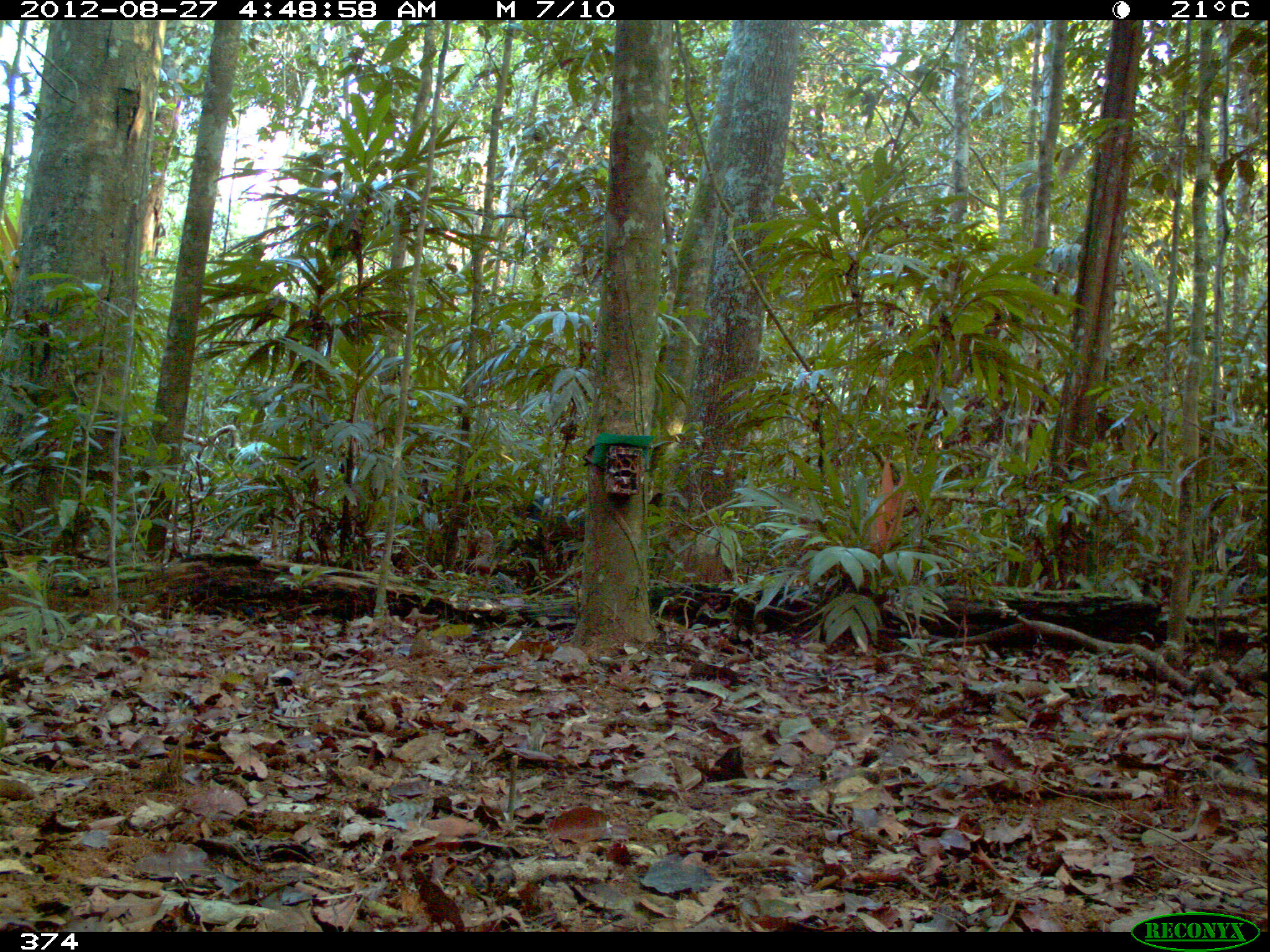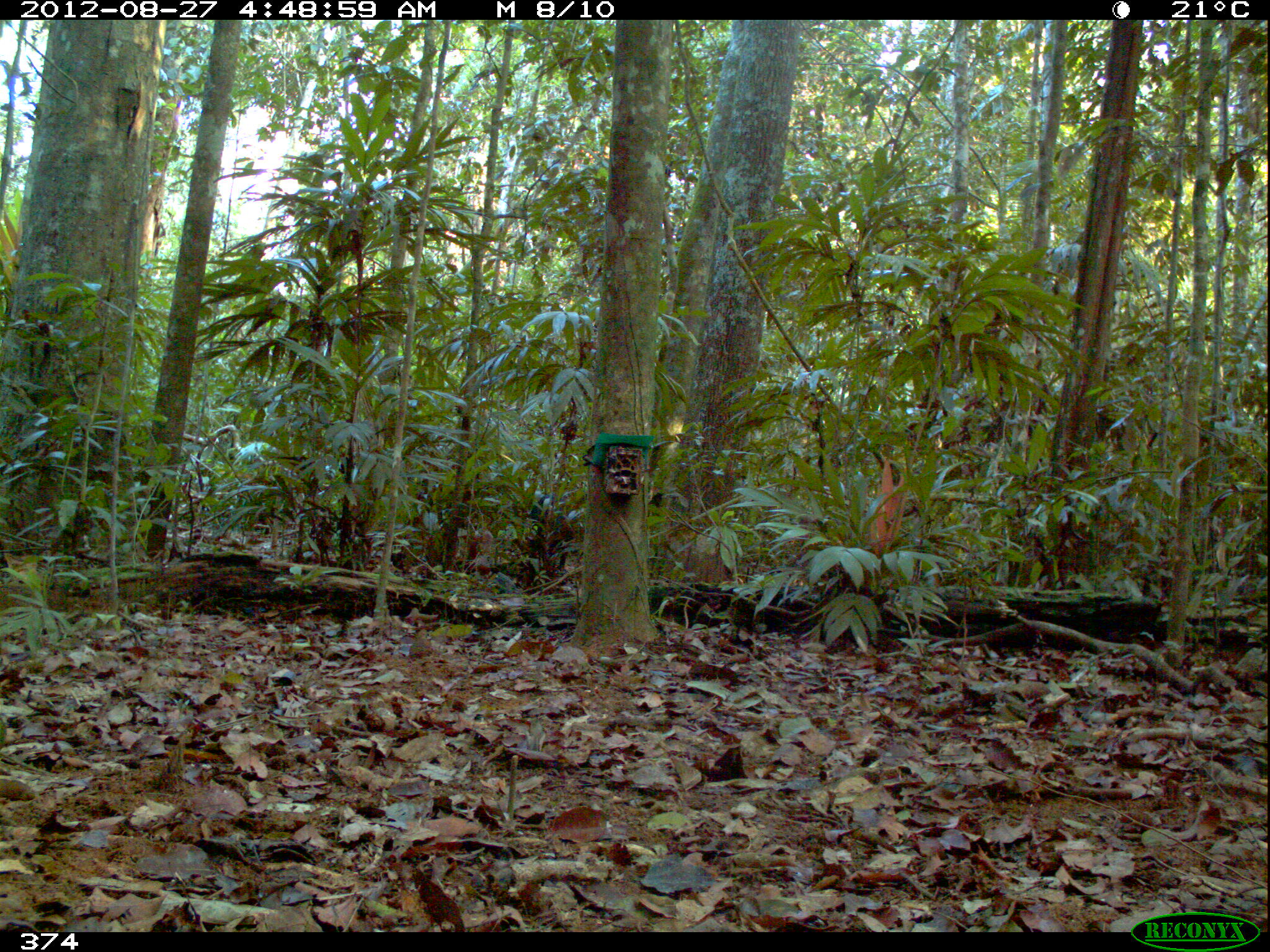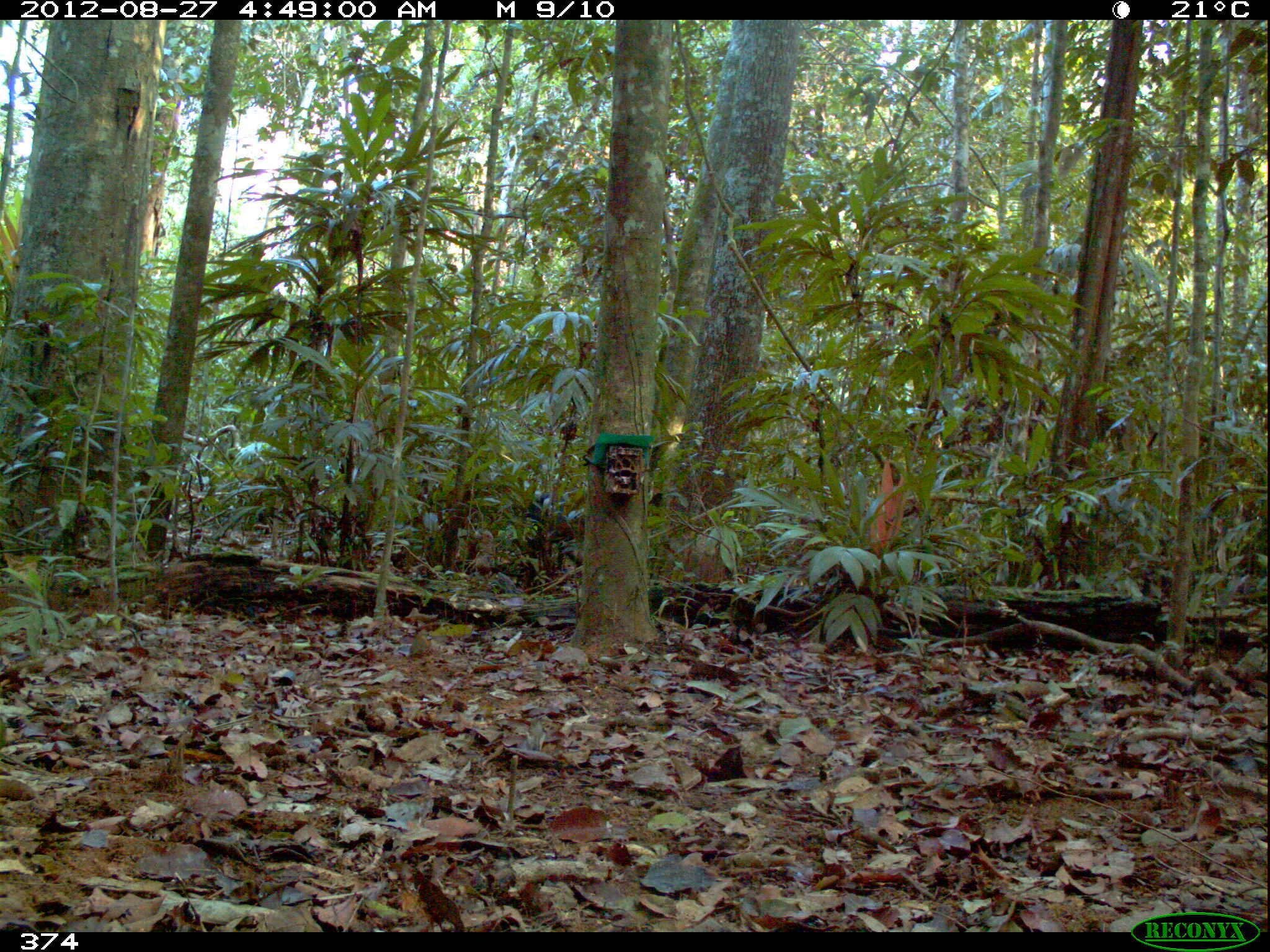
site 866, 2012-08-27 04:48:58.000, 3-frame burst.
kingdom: Animalia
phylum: Chordata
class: Mammalia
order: Artiodactyla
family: Tayassuidae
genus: Tayassu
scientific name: Tayassu pecari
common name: white-lipped peccary